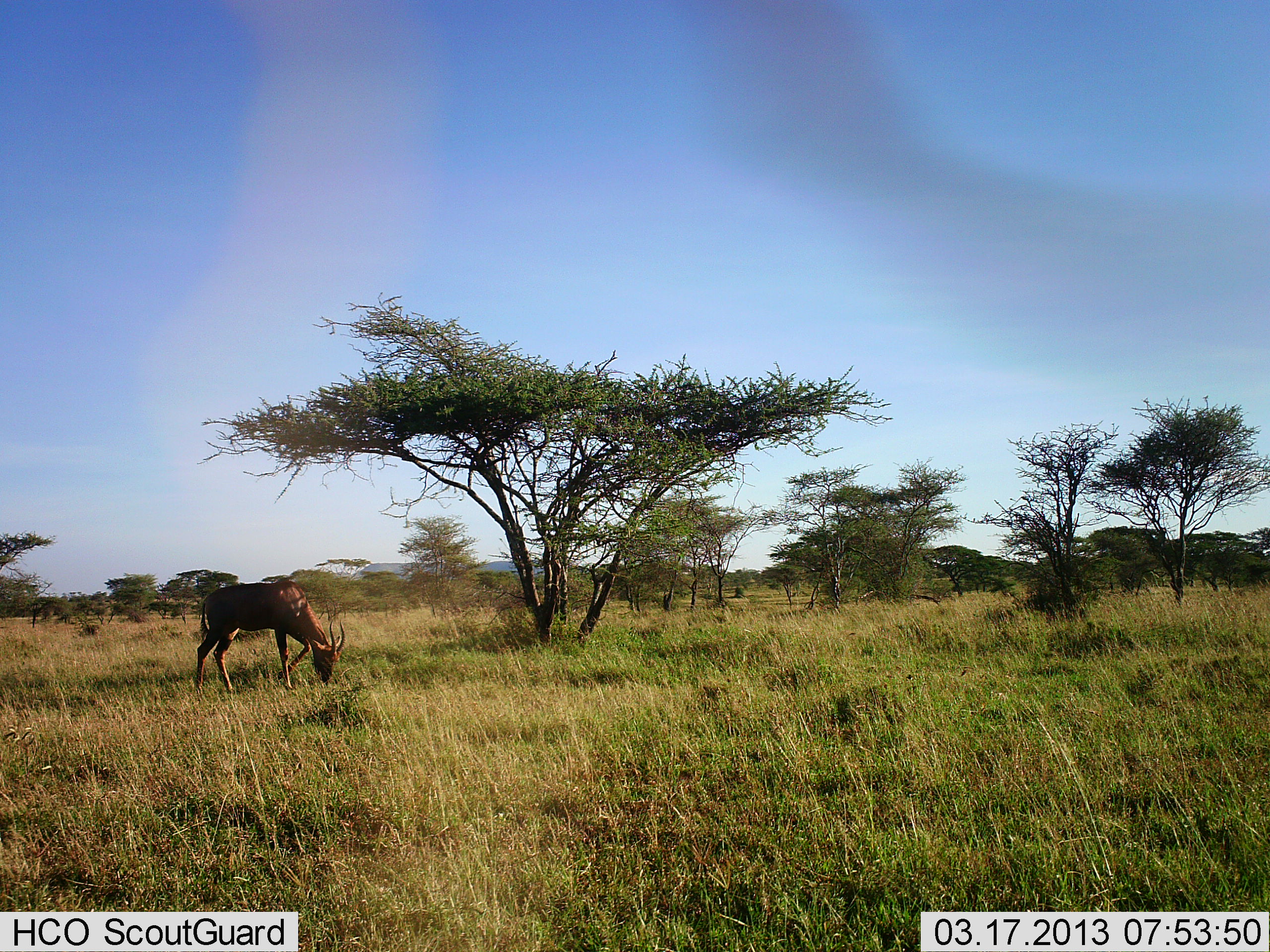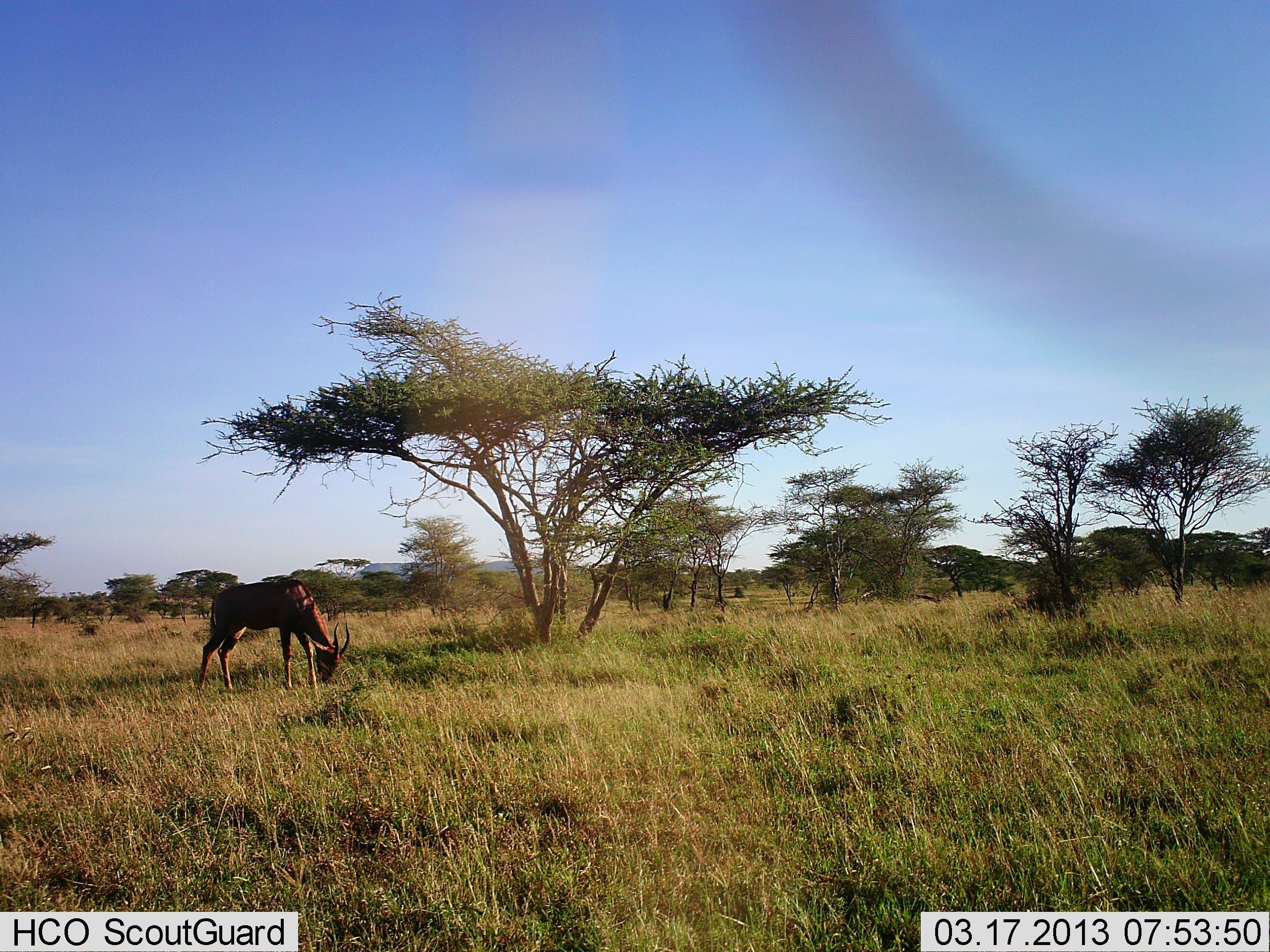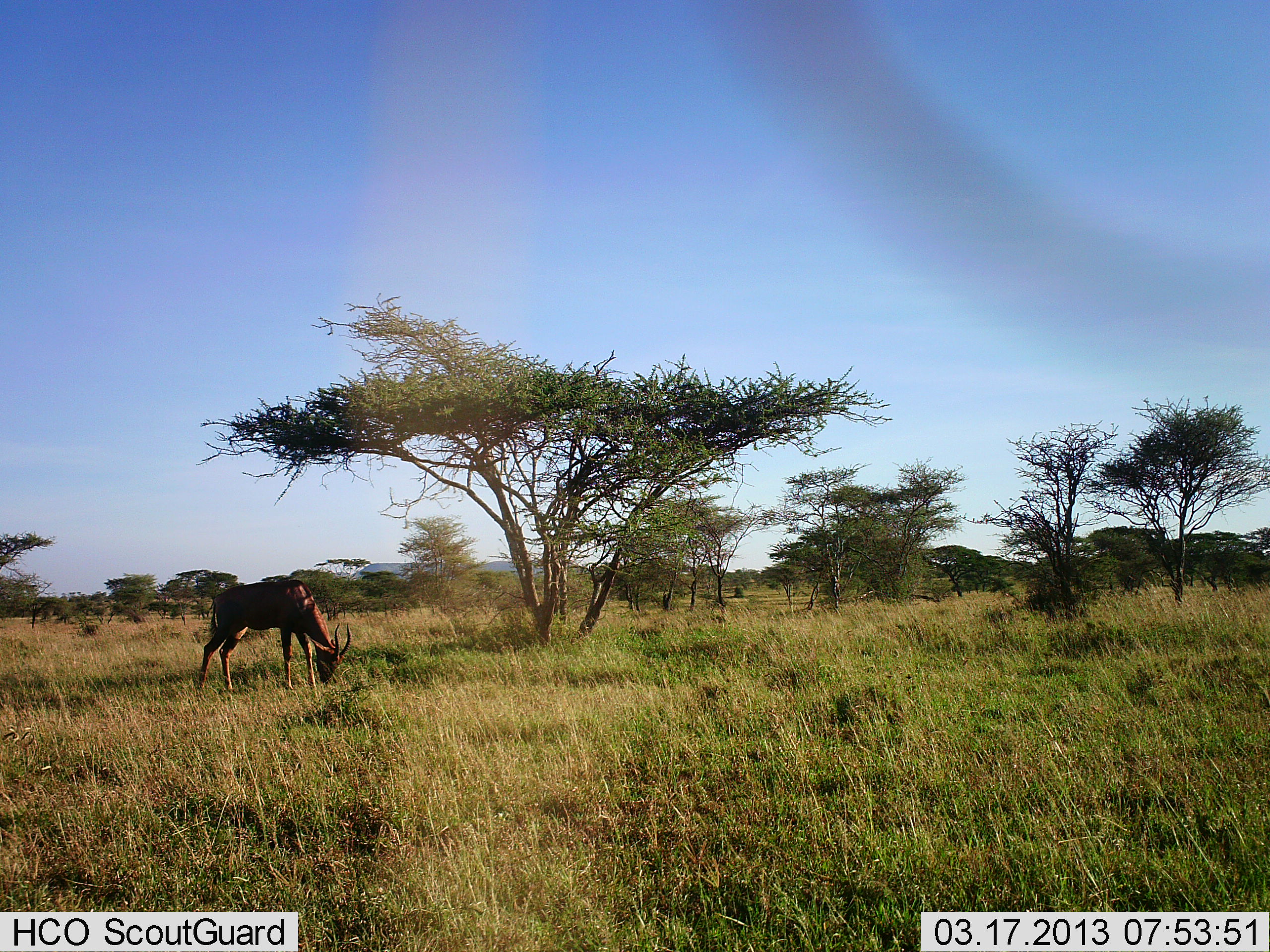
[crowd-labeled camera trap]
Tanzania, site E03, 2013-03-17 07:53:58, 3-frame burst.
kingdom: Animalia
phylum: Chordata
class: Mammalia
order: Artiodactyla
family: Bovidae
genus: Damaliscus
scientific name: Damaliscus lunatus jimela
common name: topi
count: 1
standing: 27%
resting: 0%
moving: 0%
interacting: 0%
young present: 0%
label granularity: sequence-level